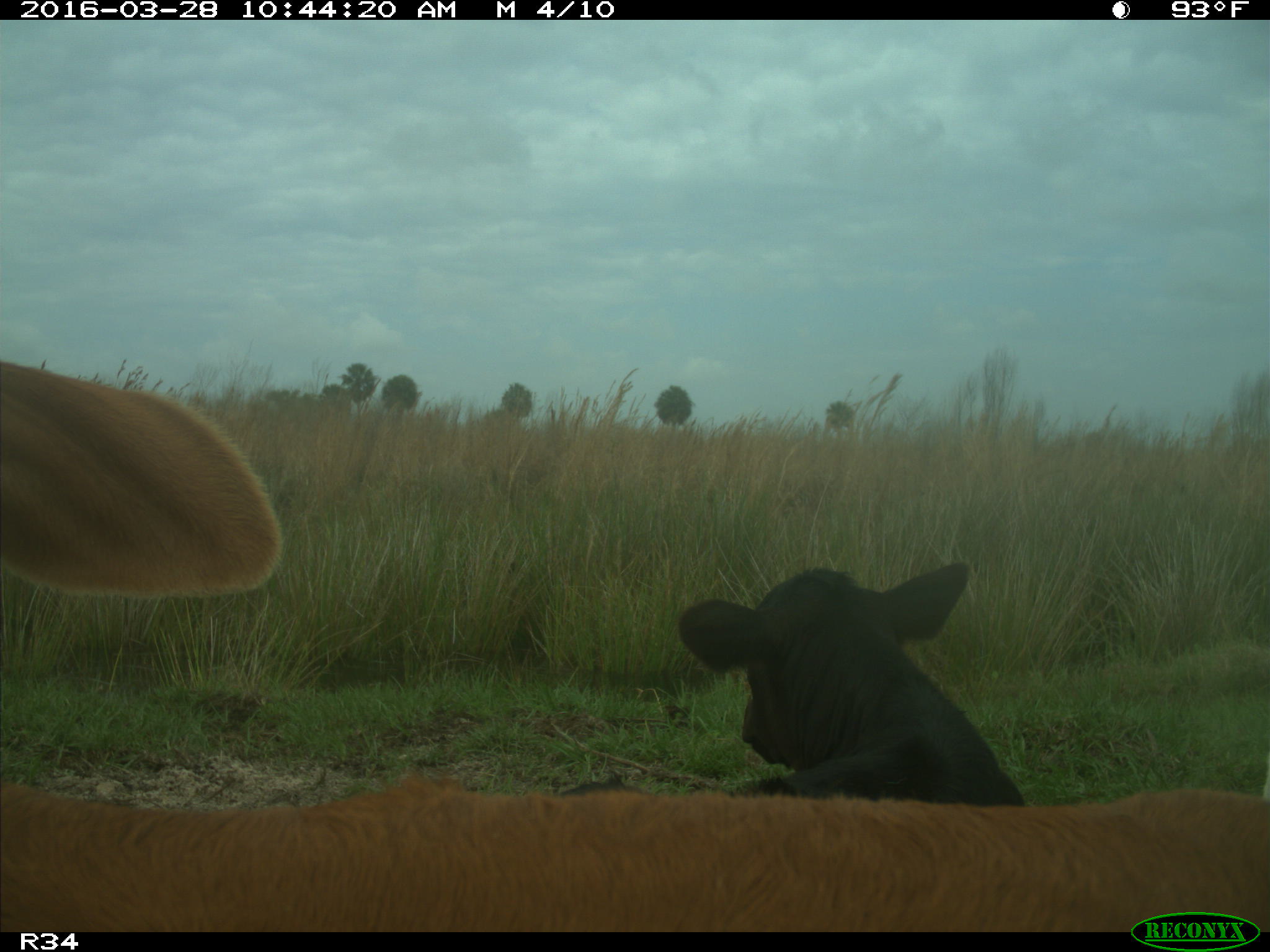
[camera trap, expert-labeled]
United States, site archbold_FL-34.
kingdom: Animalia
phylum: Chordata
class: Mammalia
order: Artiodactyla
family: Bovidae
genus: Bos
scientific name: Bos taurus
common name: domestic cow